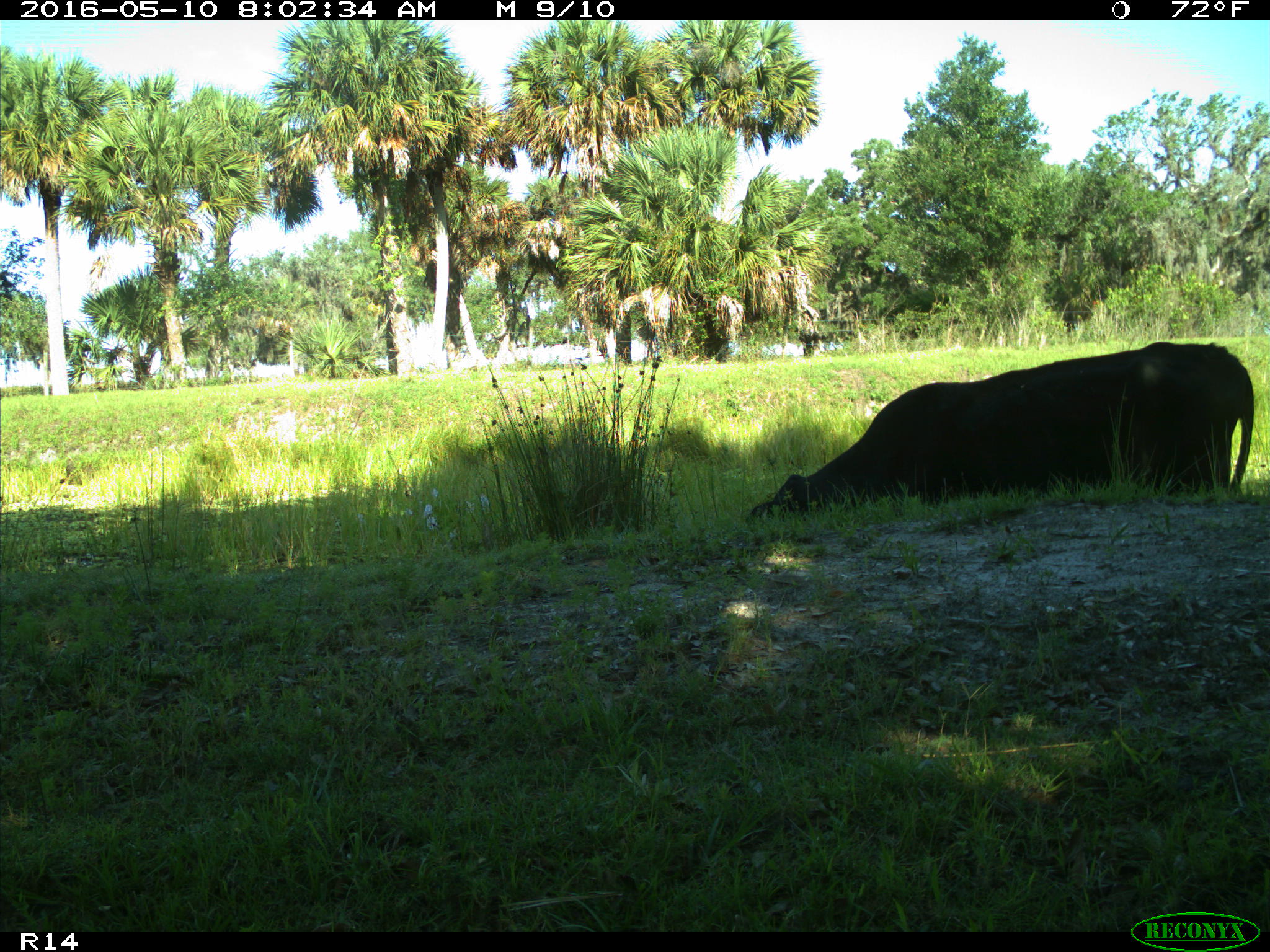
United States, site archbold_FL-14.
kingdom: Animalia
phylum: Chordata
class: Mammalia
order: Artiodactyla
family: Bovidae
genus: Bos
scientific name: Bos taurus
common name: domestic cow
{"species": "Bos taurus (domestic cow)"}